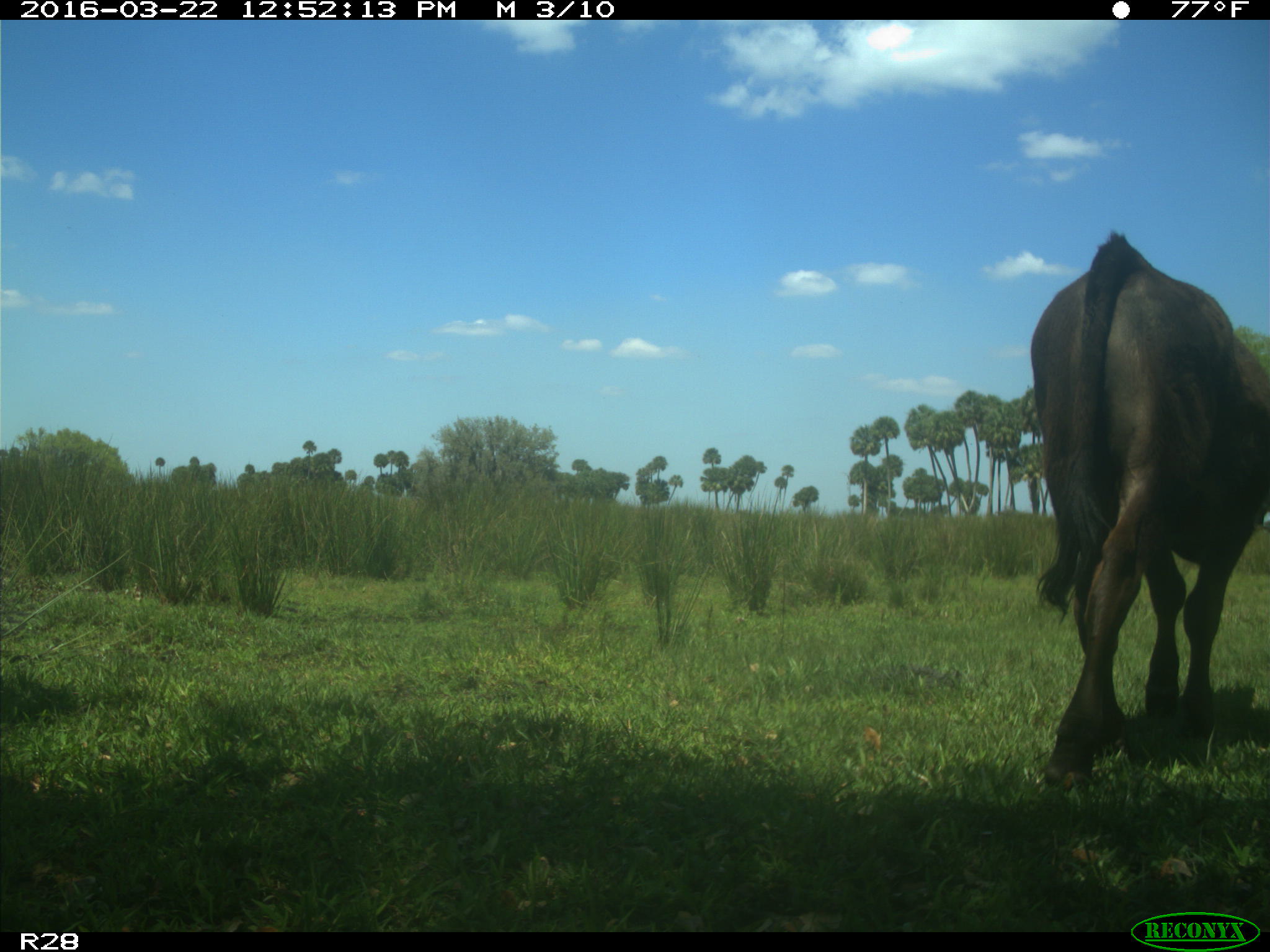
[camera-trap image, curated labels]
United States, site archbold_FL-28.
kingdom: Animalia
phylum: Chordata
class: Mammalia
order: Artiodactyla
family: Bovidae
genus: Bos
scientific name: Bos taurus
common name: domestic cow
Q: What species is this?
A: Bos taurus (domestic cow).